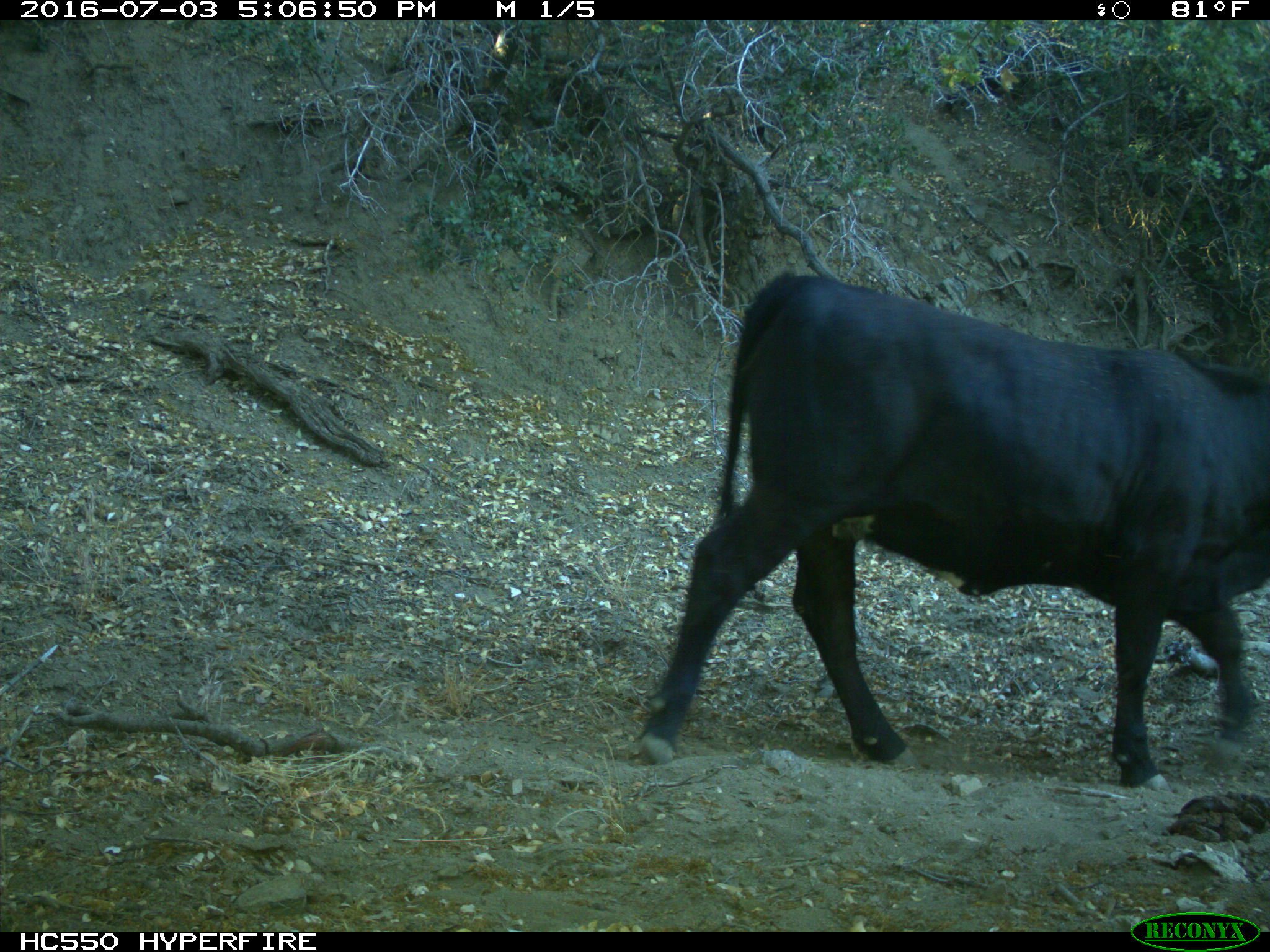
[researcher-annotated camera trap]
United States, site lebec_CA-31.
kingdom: Animalia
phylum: Chordata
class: Mammalia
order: Artiodactyla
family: Bovidae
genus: Bos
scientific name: Bos taurus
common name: domestic cow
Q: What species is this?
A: Bos taurus (domestic cow).